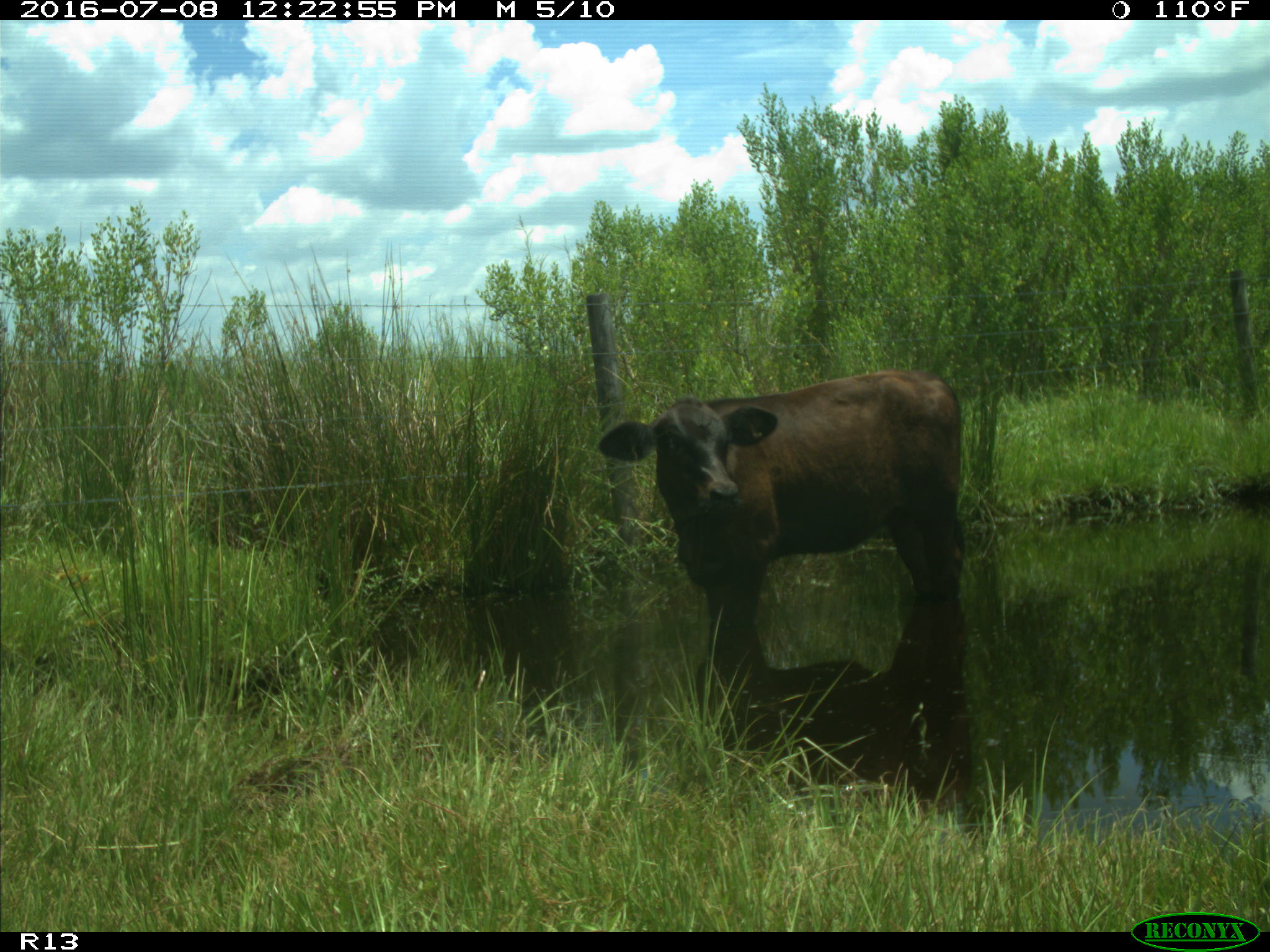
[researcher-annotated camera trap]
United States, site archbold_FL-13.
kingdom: Animalia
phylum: Chordata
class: Mammalia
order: Artiodactyla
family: Bovidae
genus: Bos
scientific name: Bos taurus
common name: domestic cow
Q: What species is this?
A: Bos taurus (domestic cow).